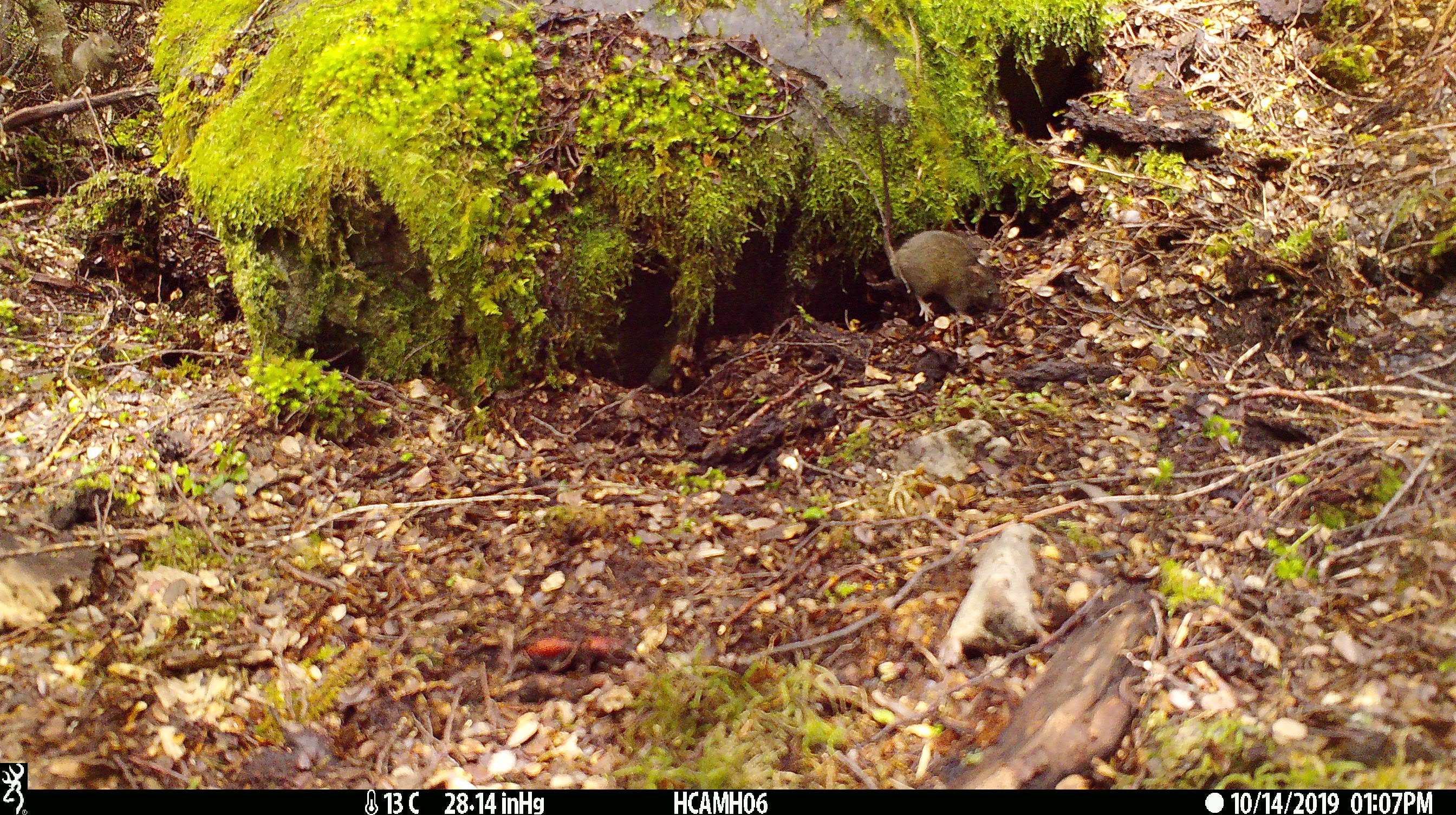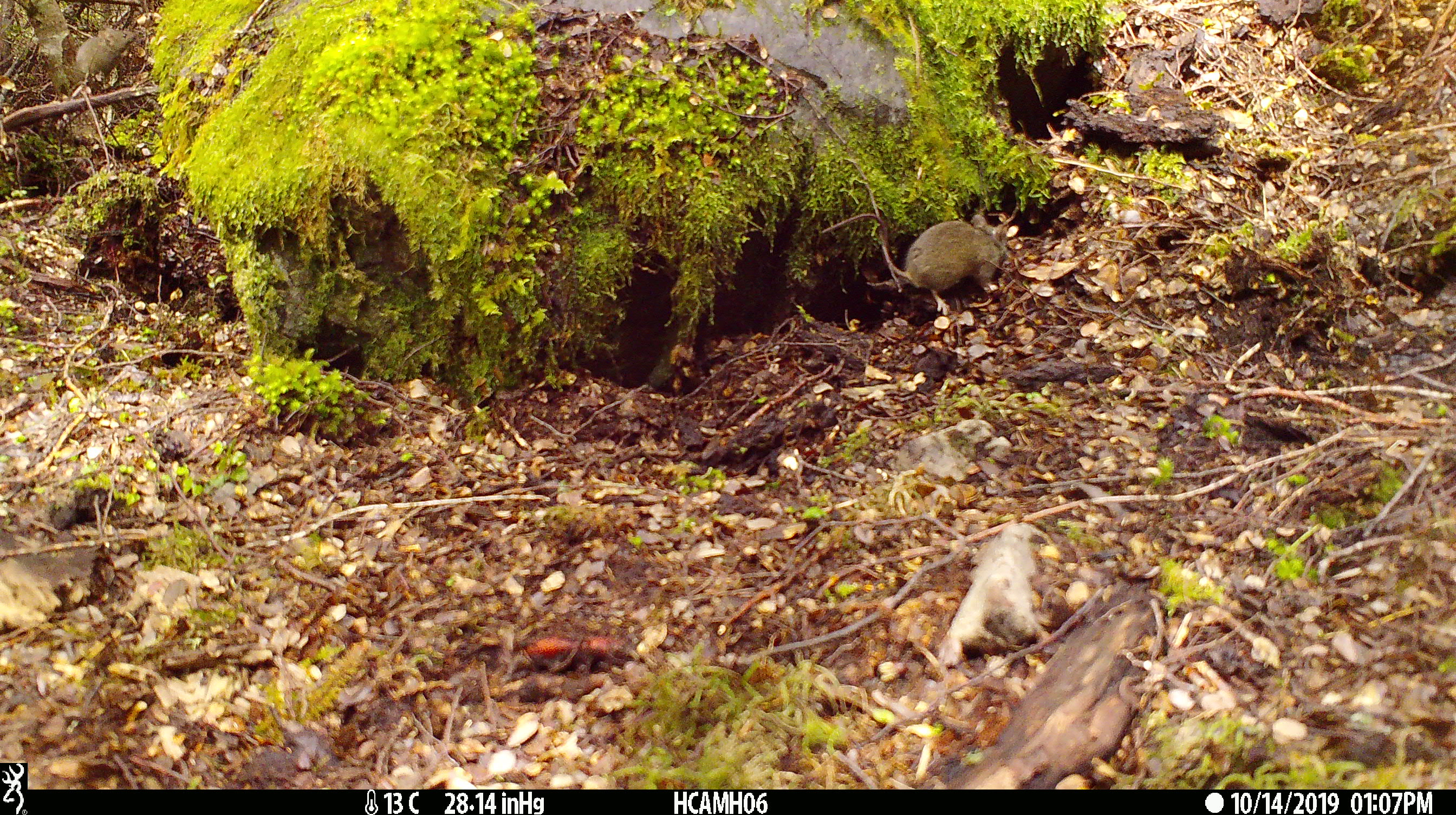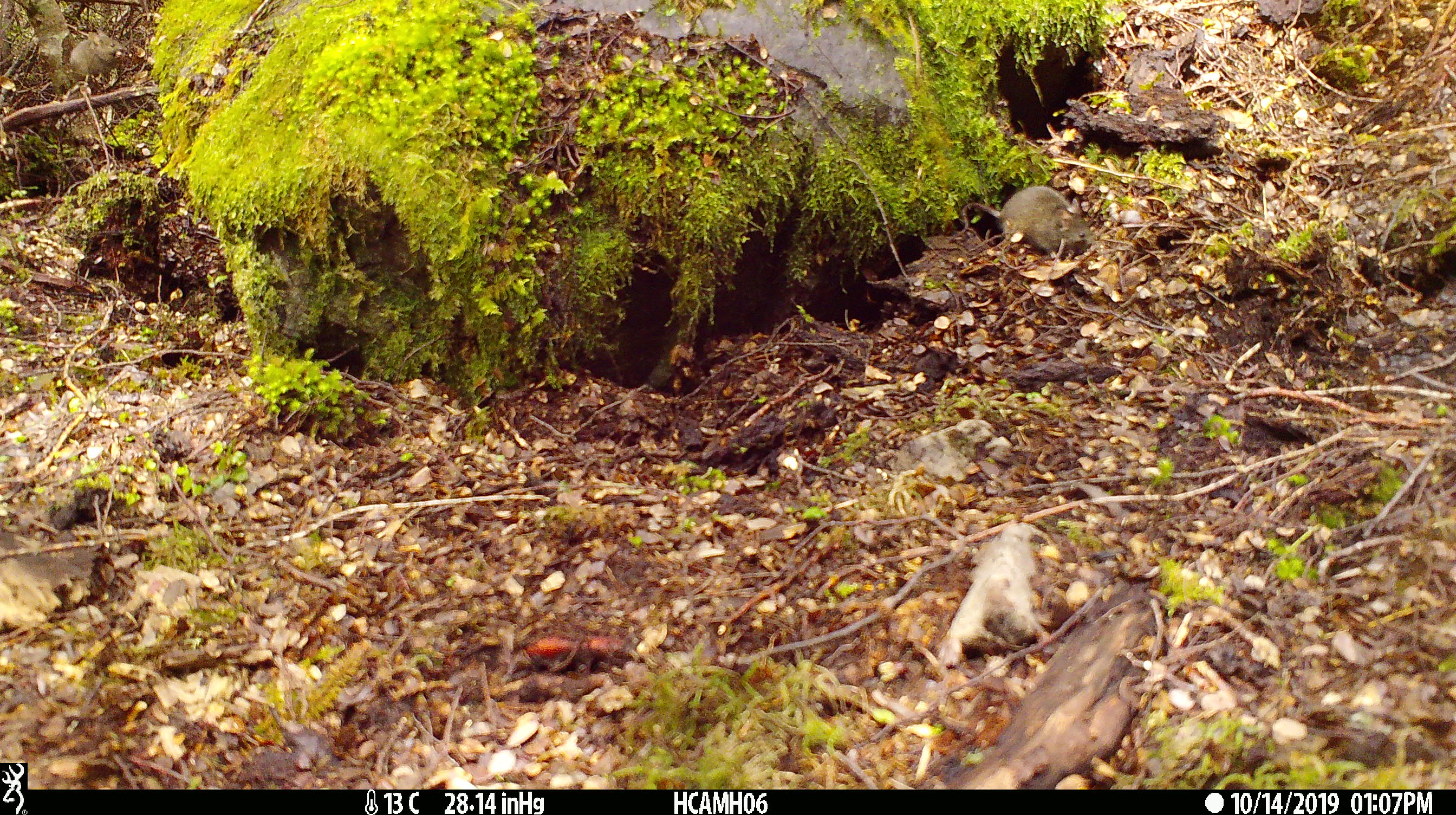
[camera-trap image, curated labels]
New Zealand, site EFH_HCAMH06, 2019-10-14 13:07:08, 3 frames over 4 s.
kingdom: Animalia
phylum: Chordata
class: Mammalia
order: Rodentia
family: Muridae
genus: Mus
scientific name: Mus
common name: mouse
Mouse (Mus).